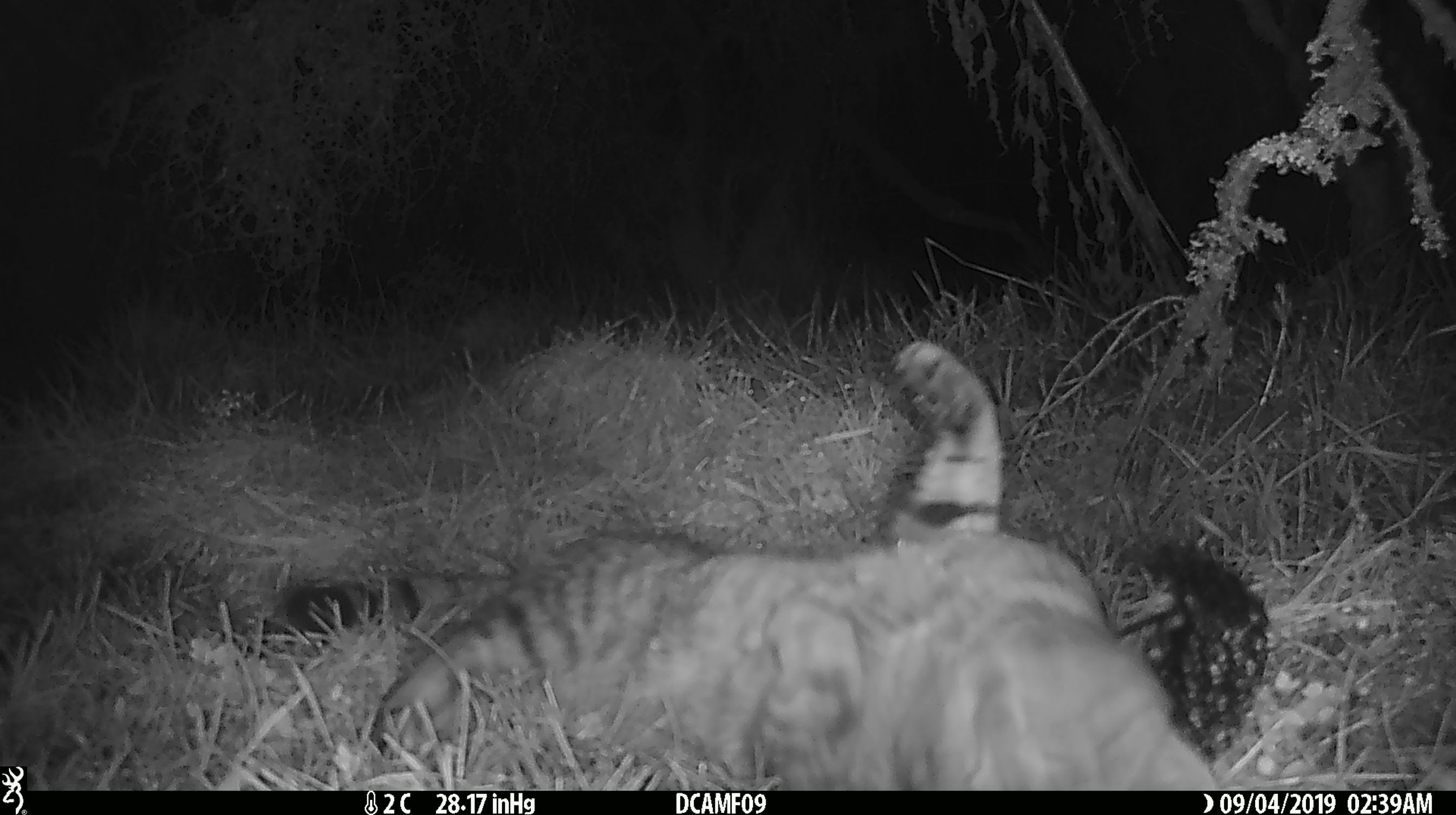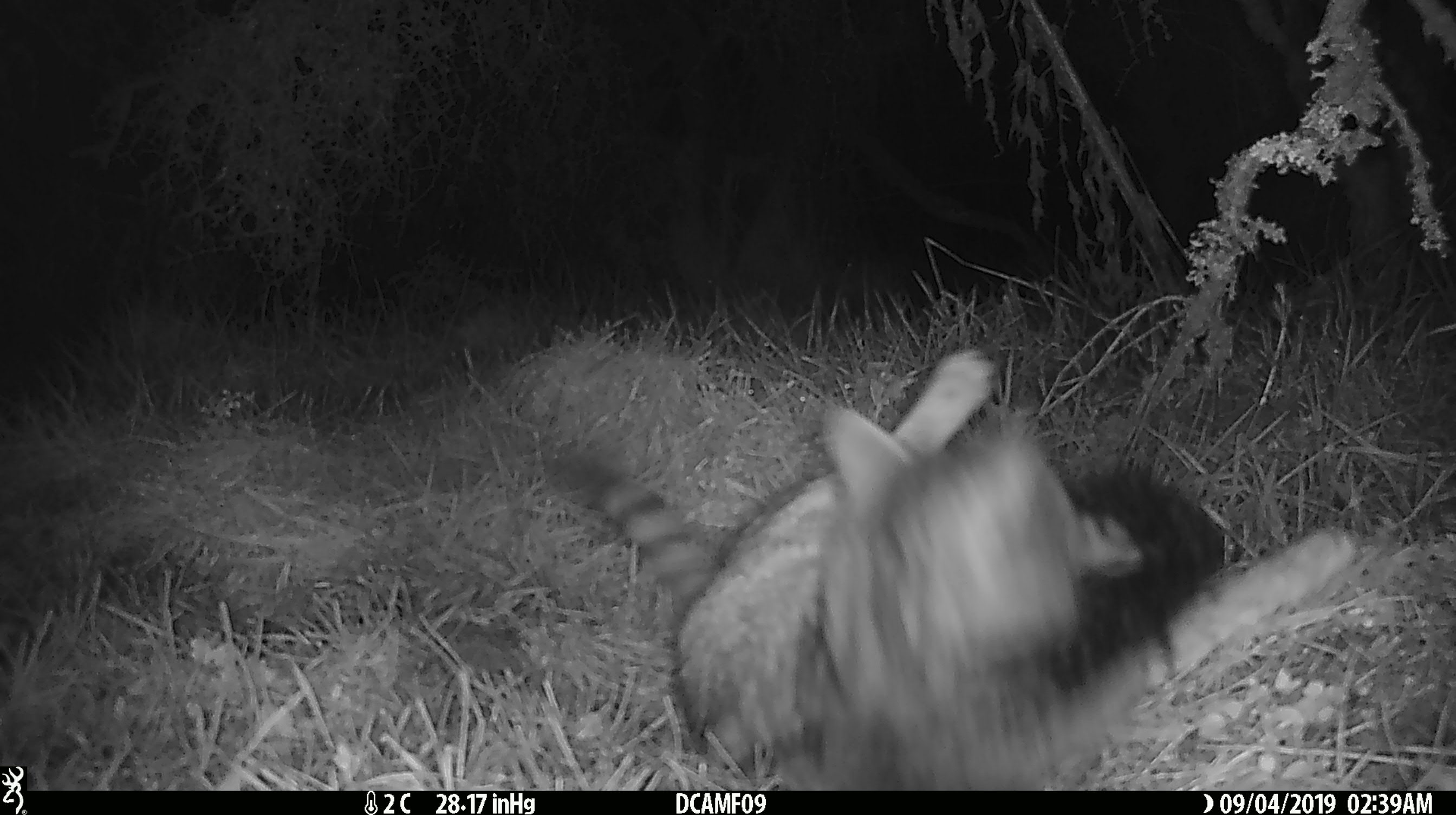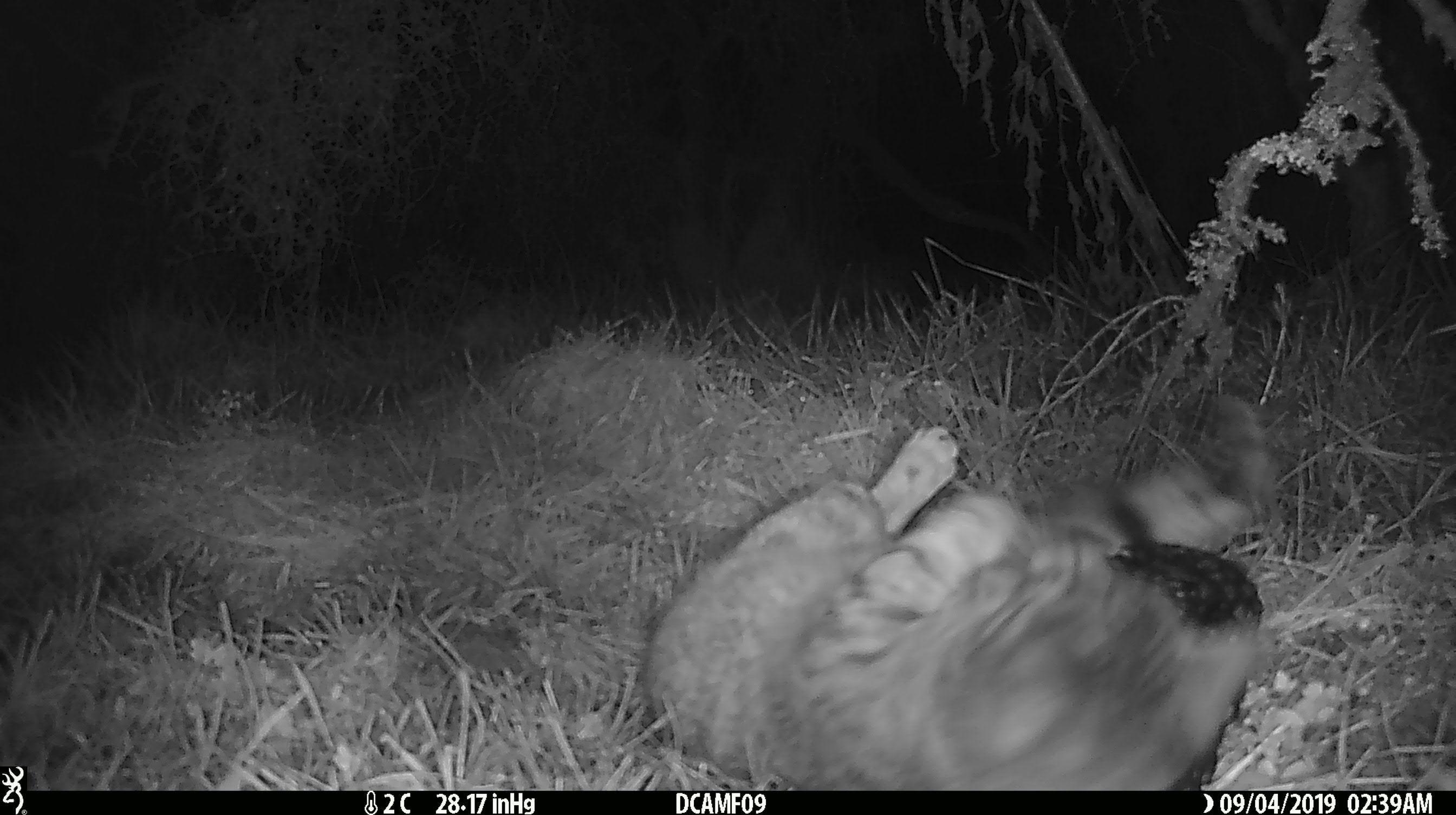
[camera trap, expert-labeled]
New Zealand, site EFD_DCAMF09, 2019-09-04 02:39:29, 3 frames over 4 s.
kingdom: Animalia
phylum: Chordata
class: Mammalia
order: Carnivora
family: Felidae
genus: Felis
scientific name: Felis catus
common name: domestic cat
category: cat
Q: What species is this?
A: Cat (domestic cat) (Felis catus).